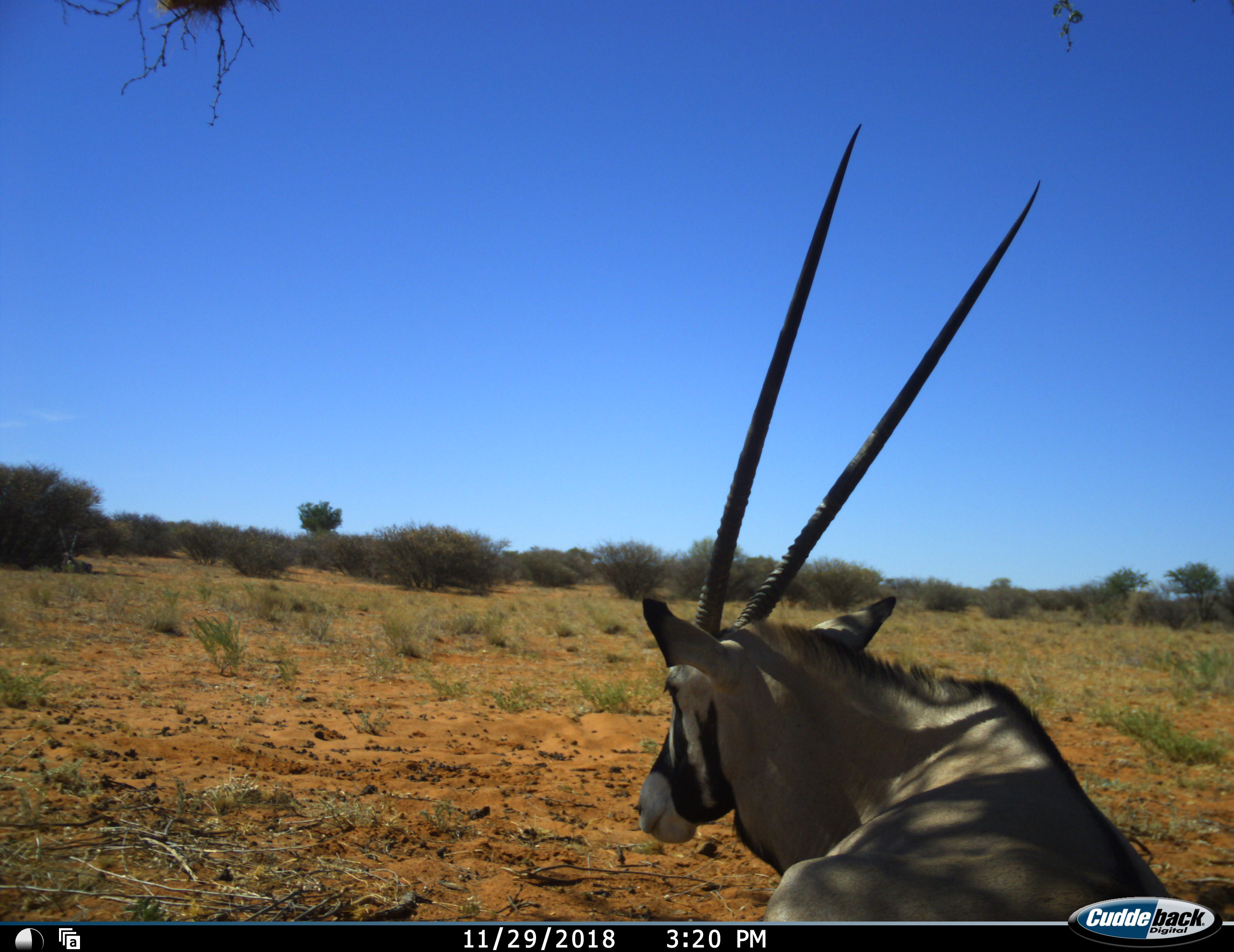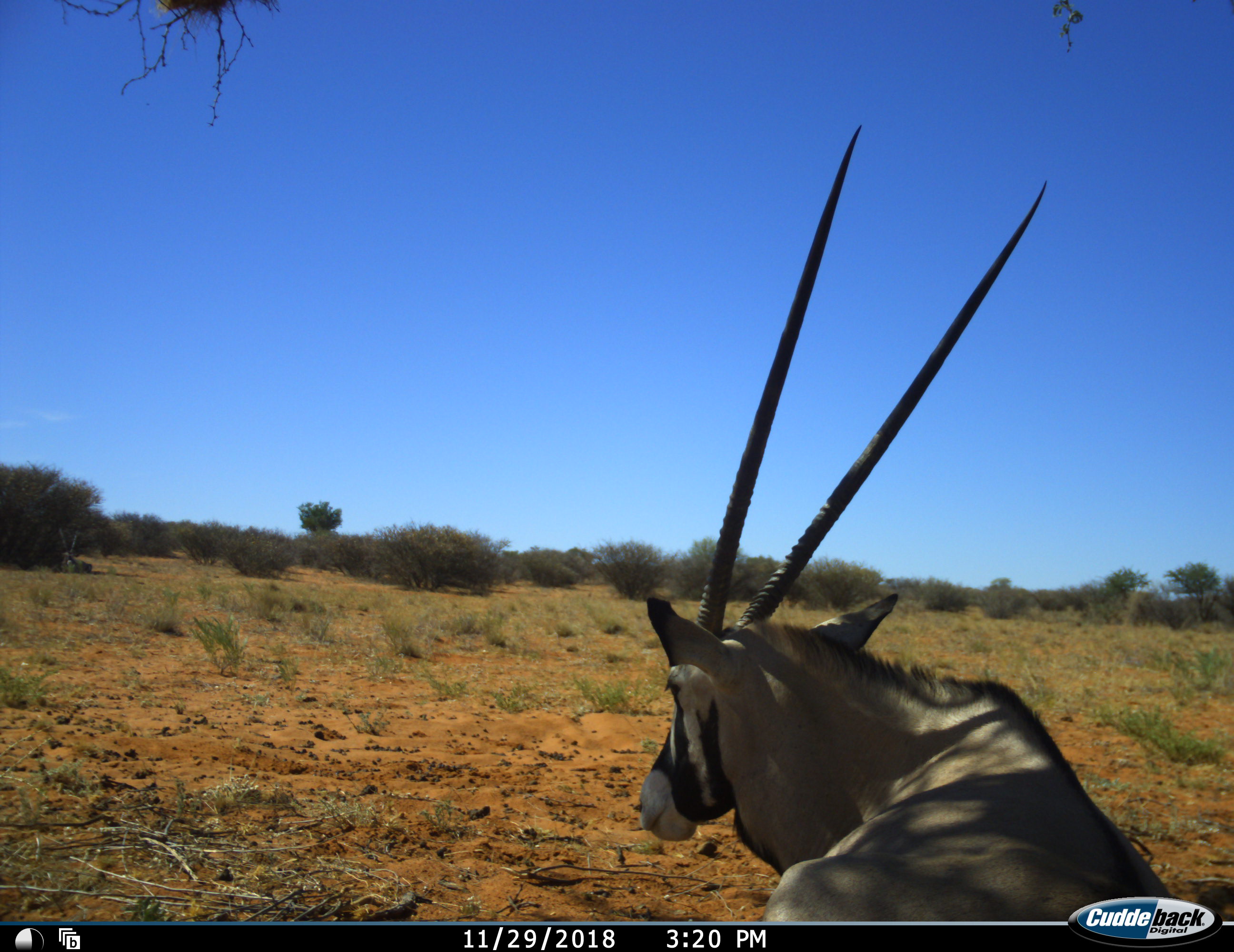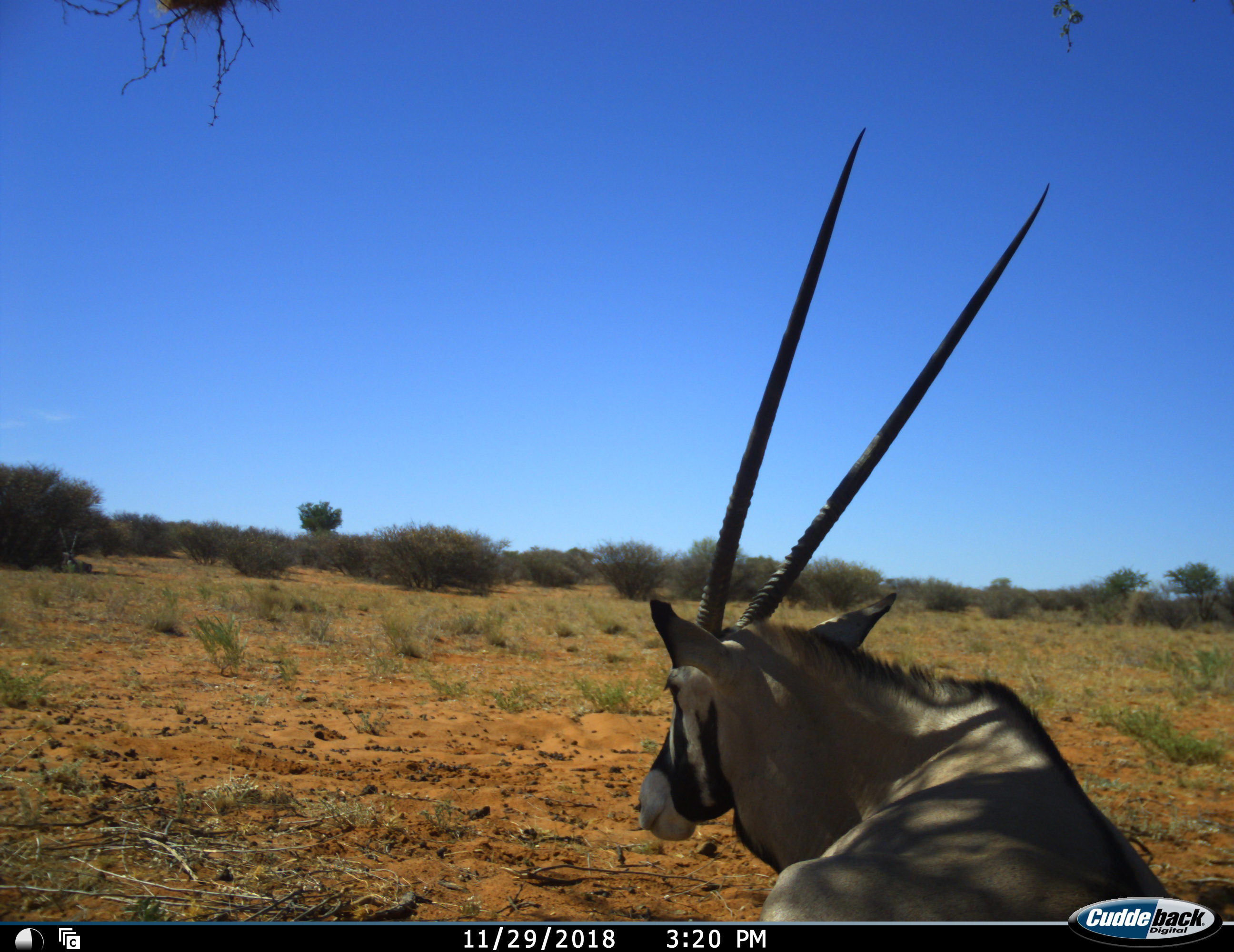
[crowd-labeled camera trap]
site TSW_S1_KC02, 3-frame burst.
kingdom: Animalia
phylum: Chordata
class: Mammalia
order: Artiodactyla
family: Bovidae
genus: Oryx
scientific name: Oryx gazella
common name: gemsbok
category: oryx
Oryx (gemsbok) (Oryx gazella), count 1. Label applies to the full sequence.